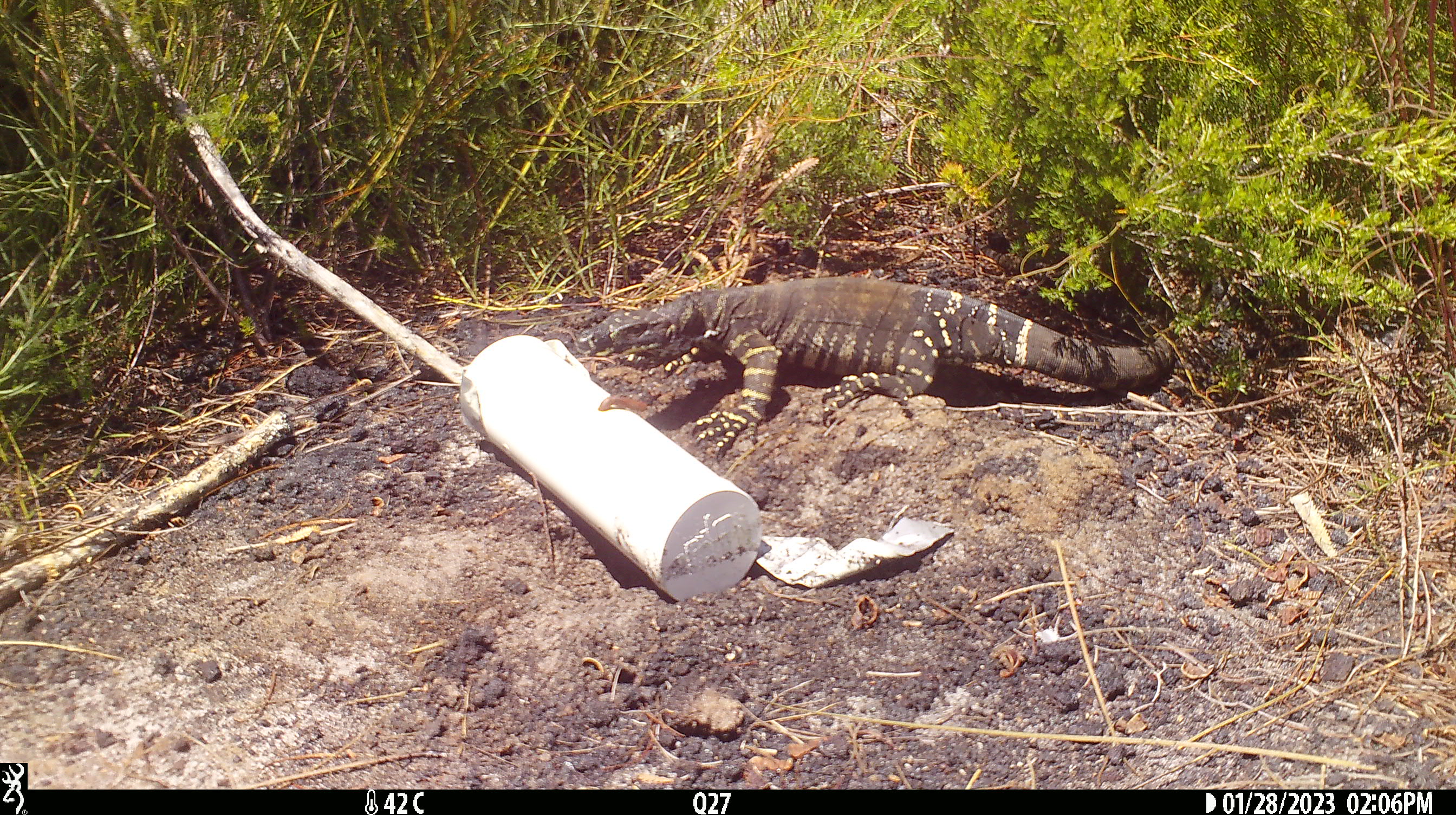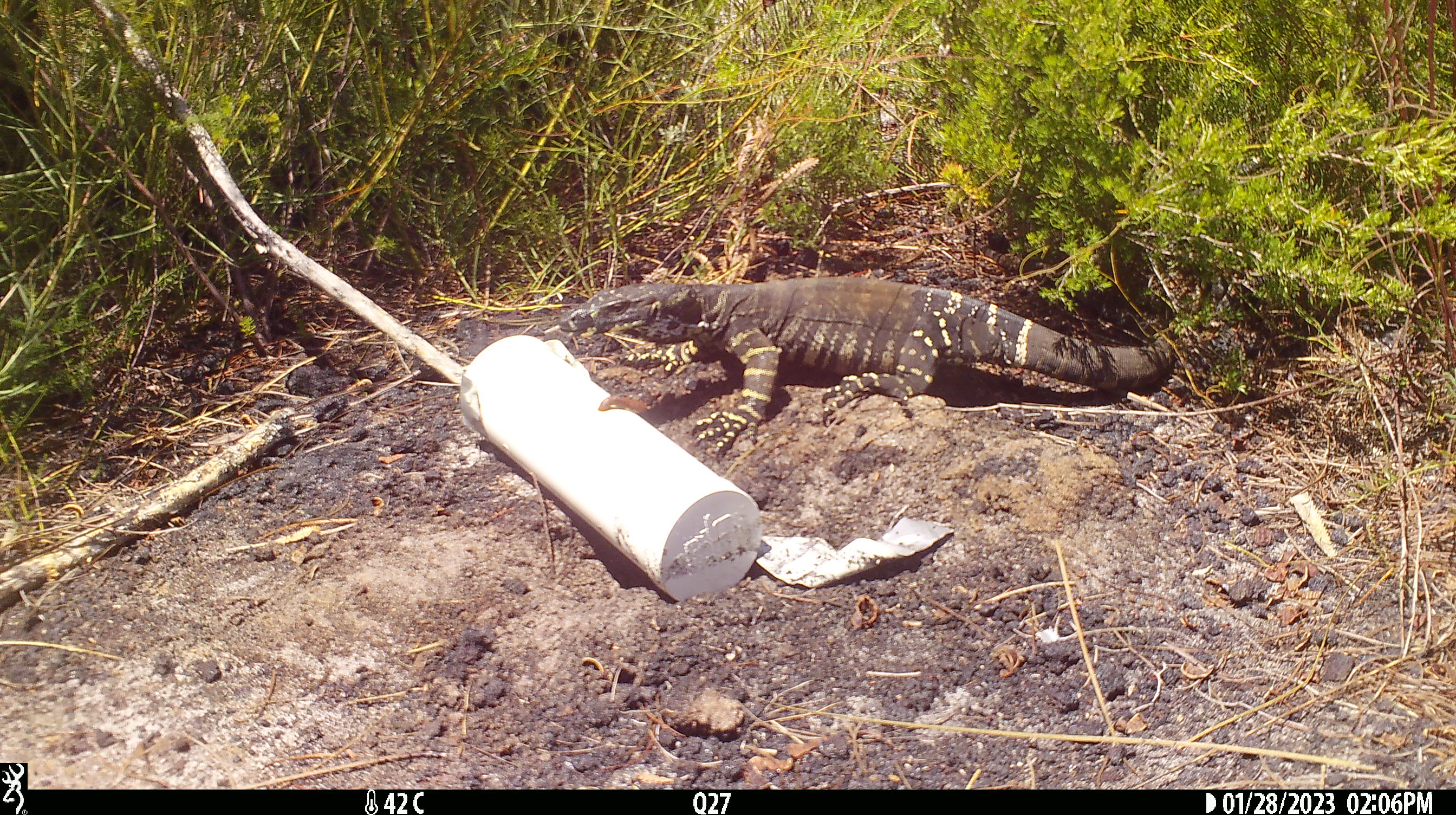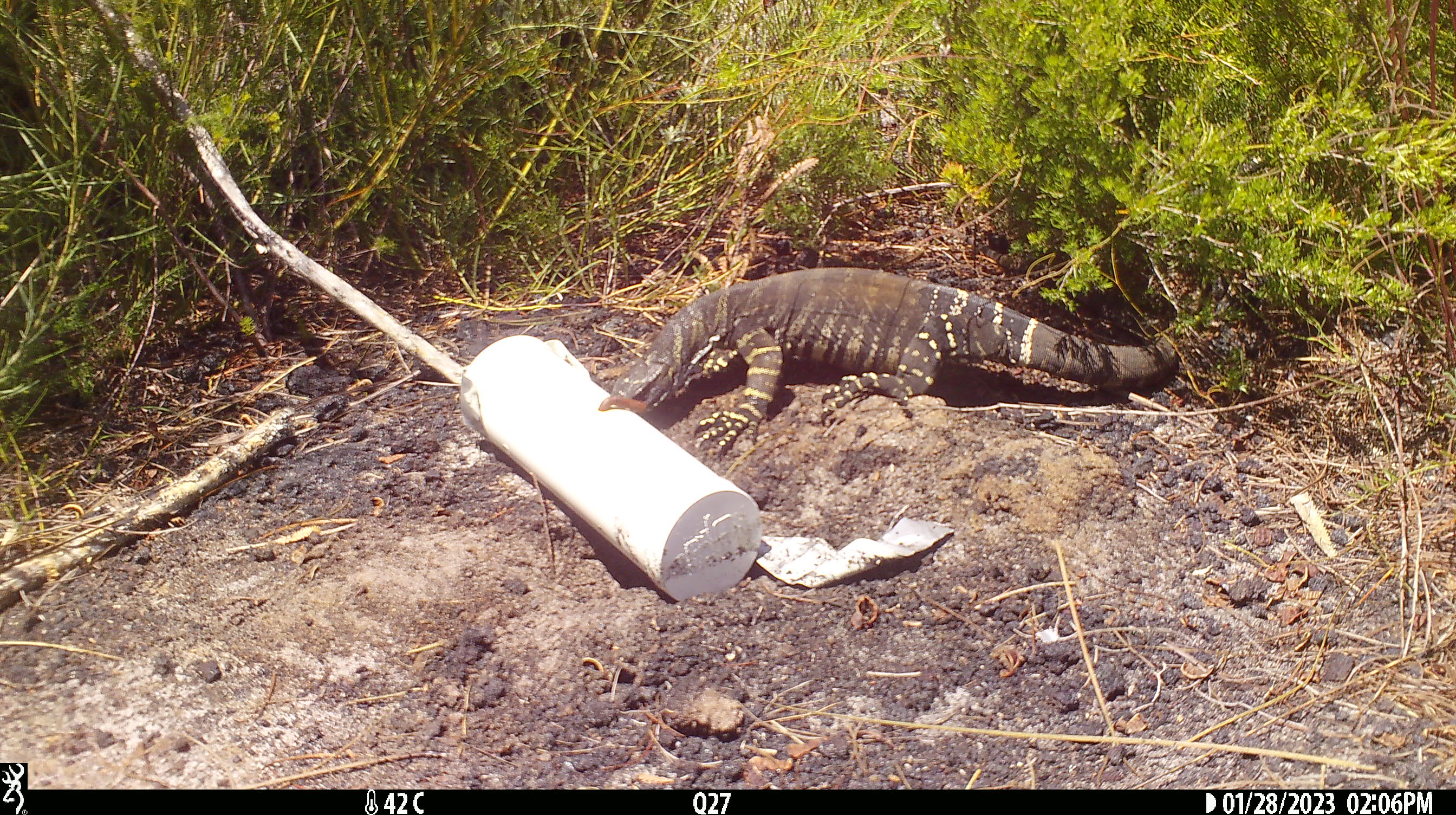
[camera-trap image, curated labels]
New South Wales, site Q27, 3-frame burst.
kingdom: Animalia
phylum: Chordata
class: Reptilia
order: Squamata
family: Varanidae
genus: Varanus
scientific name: Varanus varius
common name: lace monitor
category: goanna